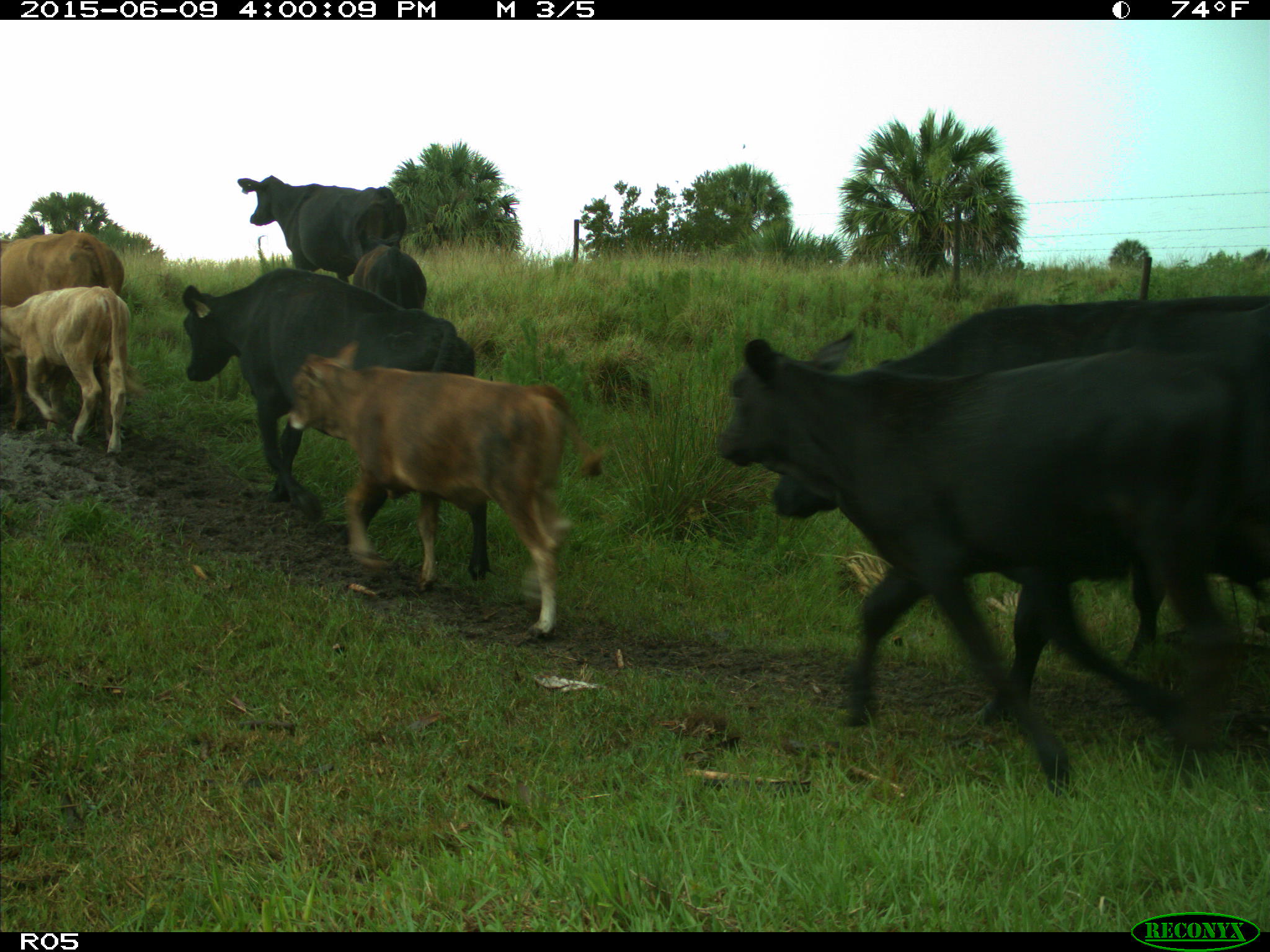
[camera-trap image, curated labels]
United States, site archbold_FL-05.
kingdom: Animalia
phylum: Chordata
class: Mammalia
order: Artiodactyla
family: Bovidae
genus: Bos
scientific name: Bos taurus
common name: domestic cow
Bos taurus (domestic cow).